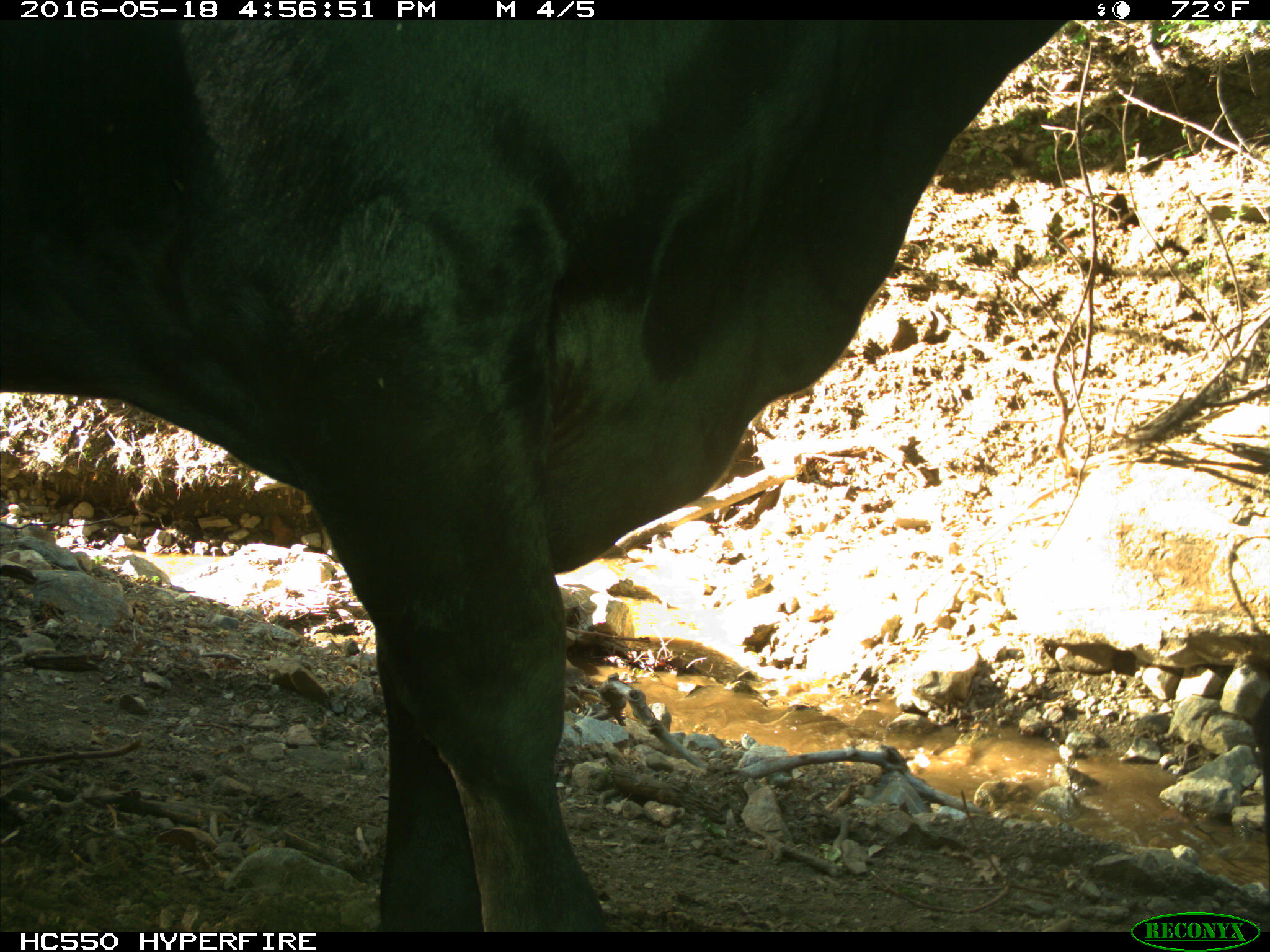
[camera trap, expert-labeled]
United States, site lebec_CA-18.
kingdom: Animalia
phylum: Chordata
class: Mammalia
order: Artiodactyla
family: Bovidae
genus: Bos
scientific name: Bos taurus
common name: domestic cow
Bos taurus (domestic cow).